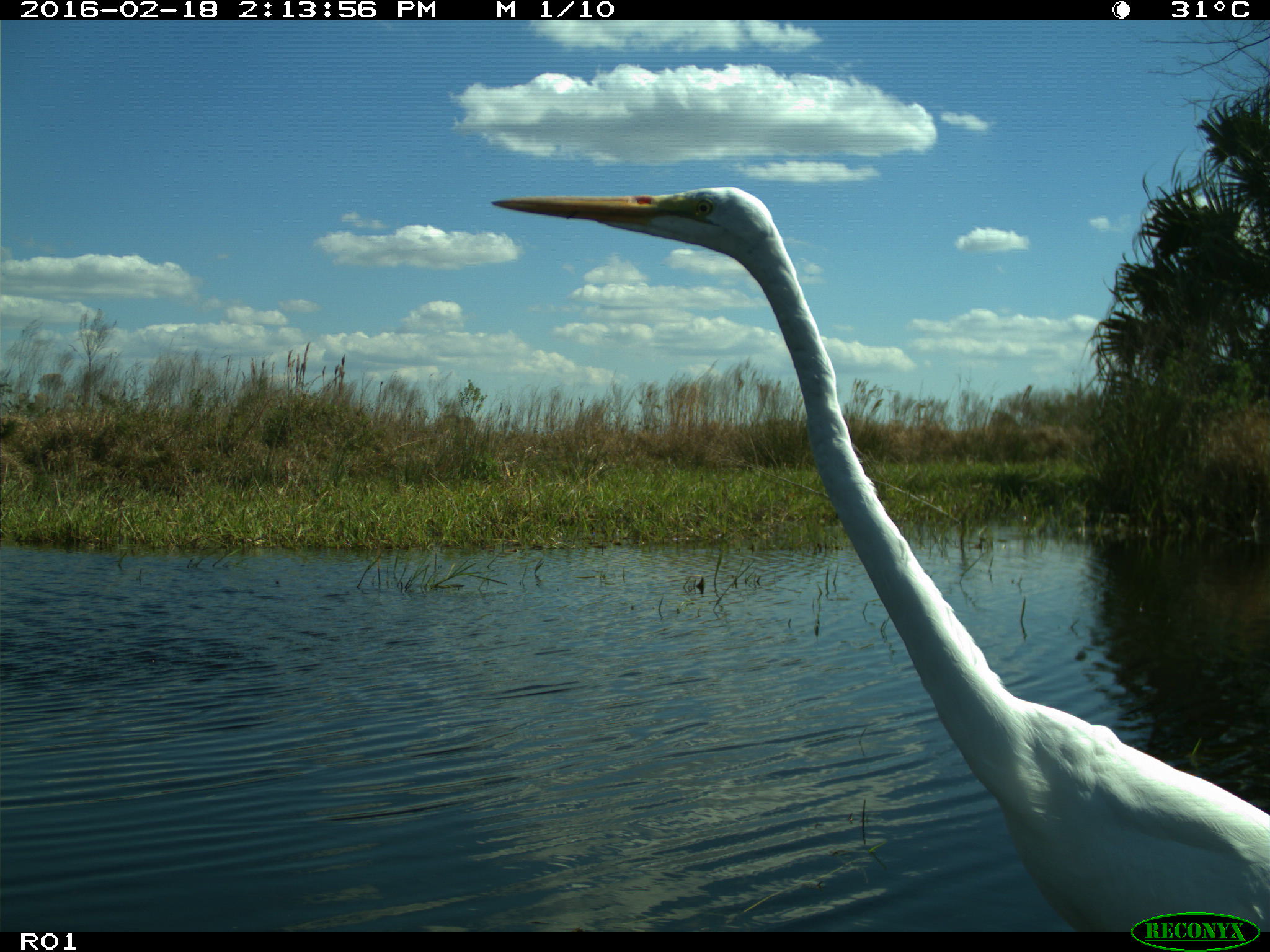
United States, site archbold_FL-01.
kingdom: Animalia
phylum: Chordata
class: Aves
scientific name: Aves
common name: birds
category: unidentified bird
Unidentified bird (birds) (Aves).